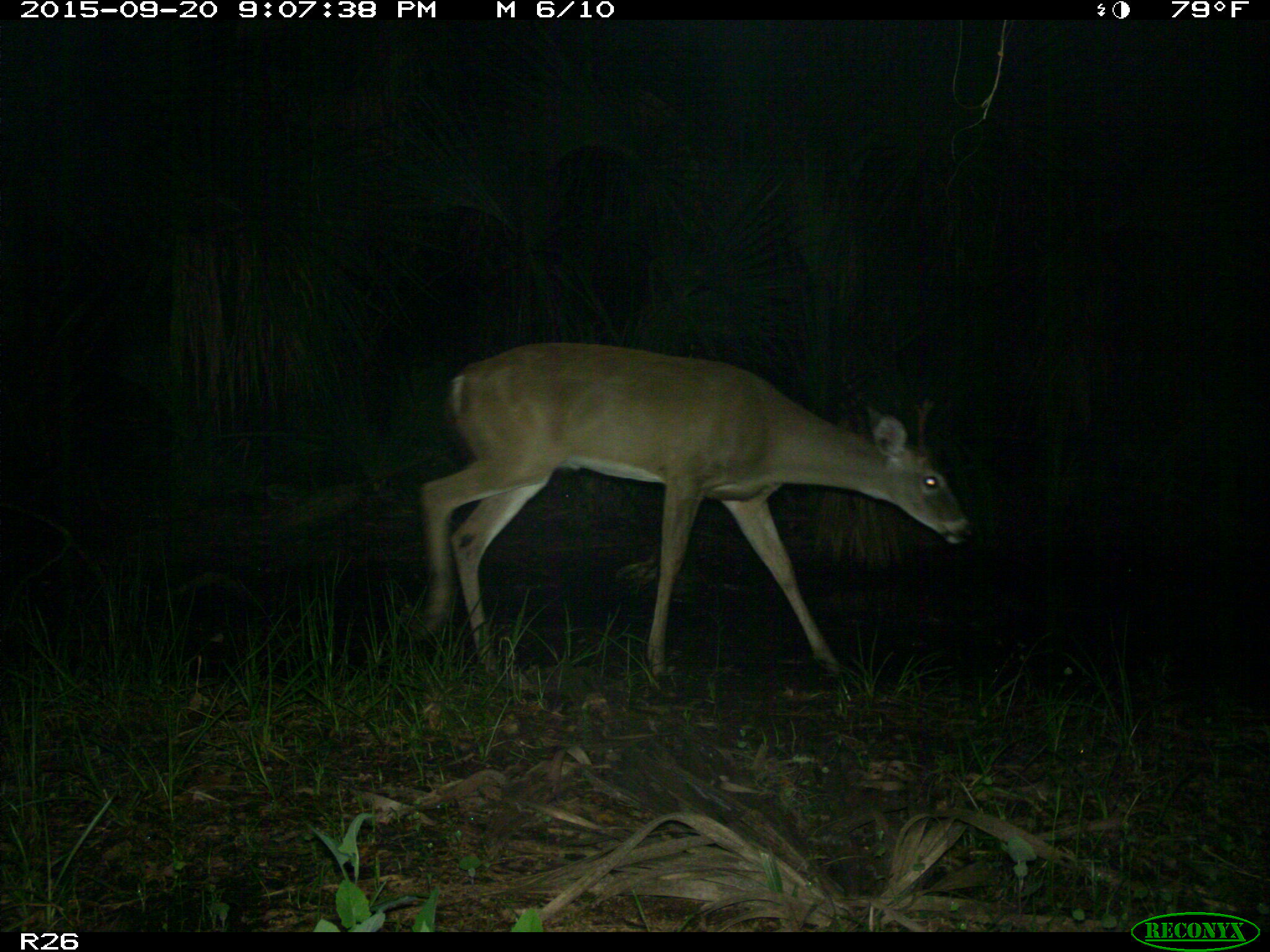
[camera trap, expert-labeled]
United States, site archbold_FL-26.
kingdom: Animalia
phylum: Chordata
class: Mammalia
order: Artiodactyla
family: Cervidae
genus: Odocoileus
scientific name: Odocoileus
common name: deer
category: unidentified deer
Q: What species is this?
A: Unidentified deer (deer) (Odocoileus).